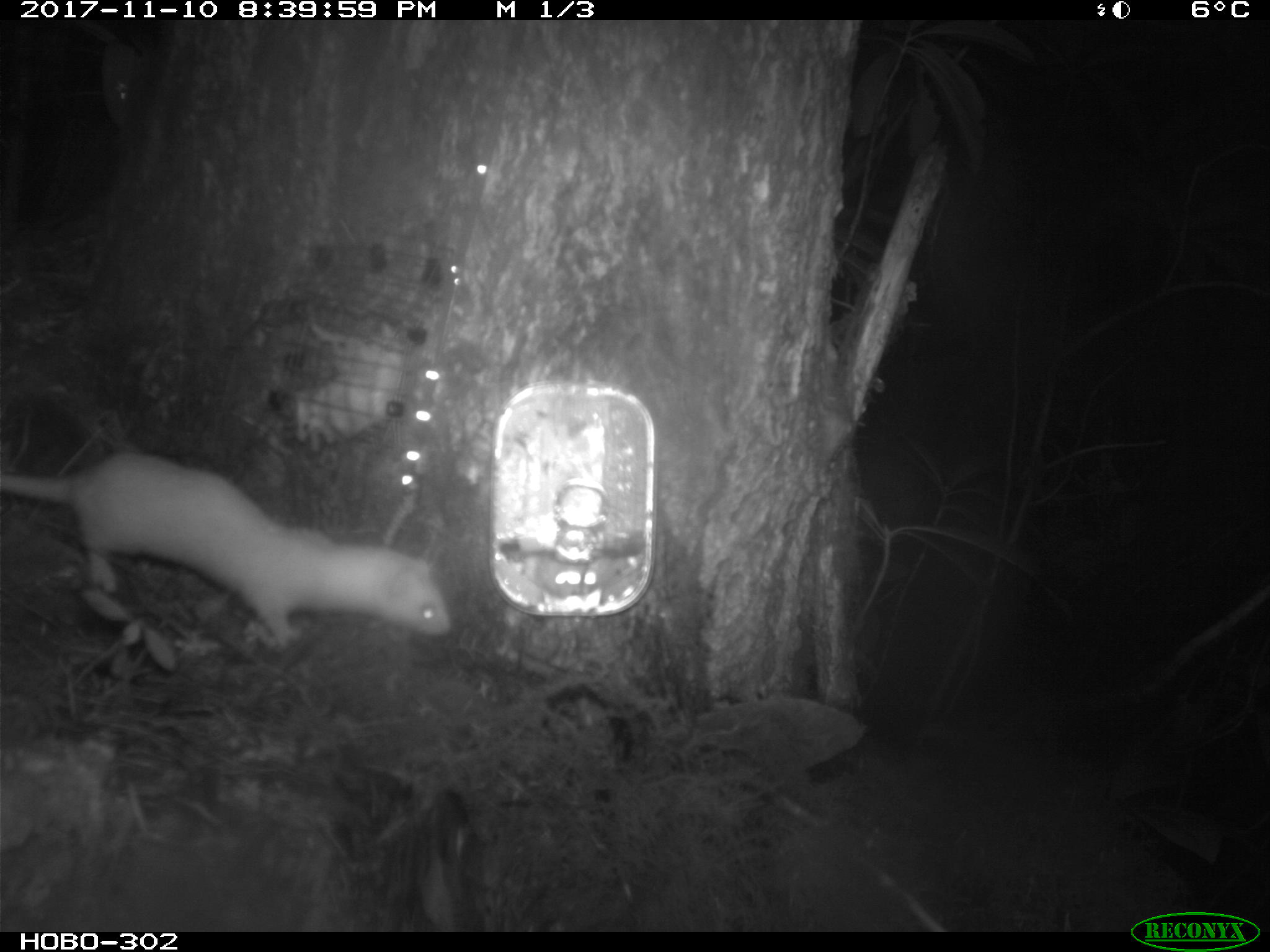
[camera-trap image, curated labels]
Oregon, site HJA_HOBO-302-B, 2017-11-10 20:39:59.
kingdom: Animalia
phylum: Chordata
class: Mammalia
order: Carnivora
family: Mustelidae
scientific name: Mustelidae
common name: weasel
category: weasel family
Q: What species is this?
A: Weasel family (weasel) (Mustelidae).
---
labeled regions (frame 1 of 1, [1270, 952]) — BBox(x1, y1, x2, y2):
weasel family: BBox(2, 434, 472, 680)